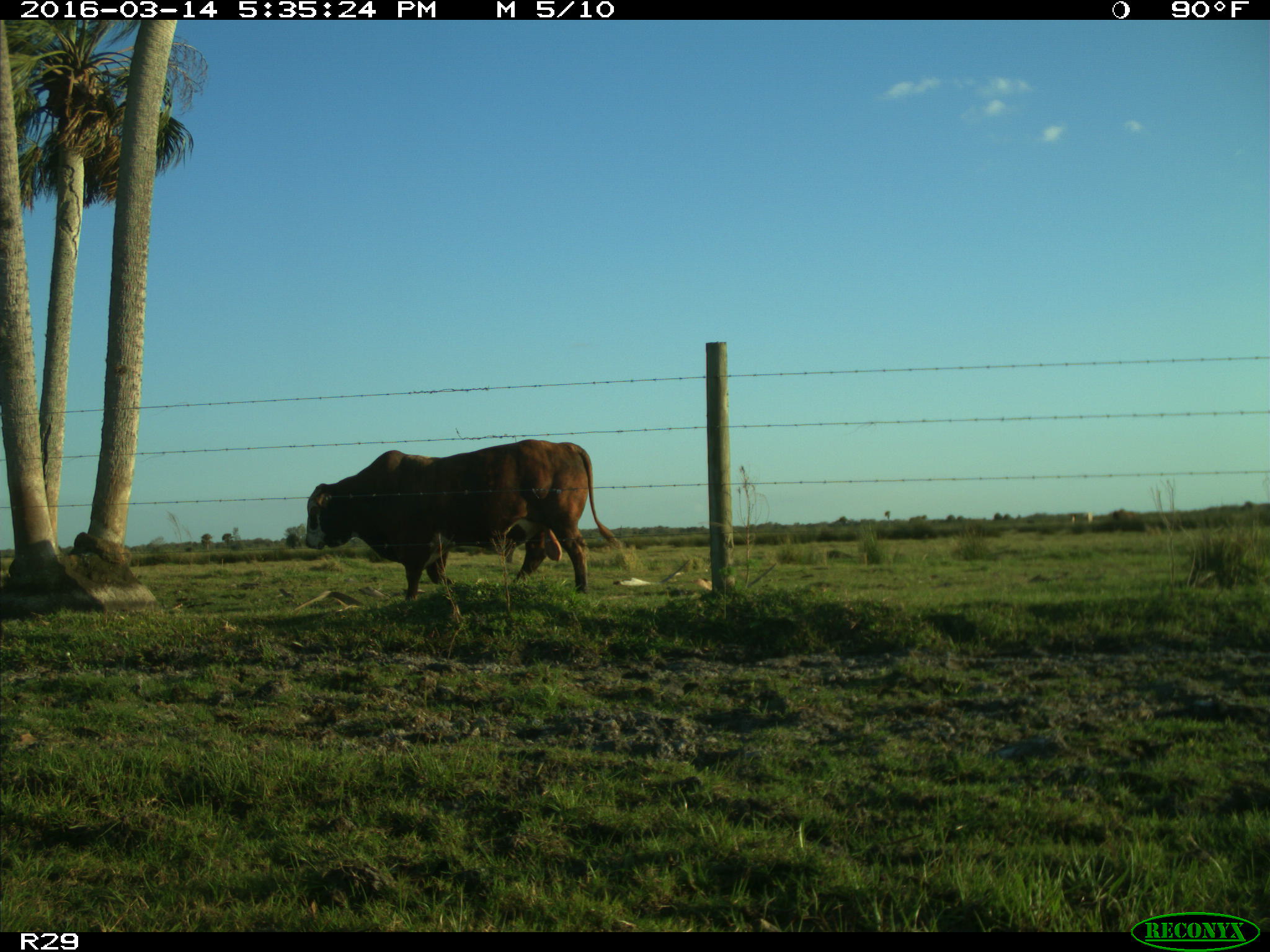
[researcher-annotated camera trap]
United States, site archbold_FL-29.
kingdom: Animalia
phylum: Chordata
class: Mammalia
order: Artiodactyla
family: Bovidae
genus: Bos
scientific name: Bos taurus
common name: domestic cow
Bos taurus (domestic cow).